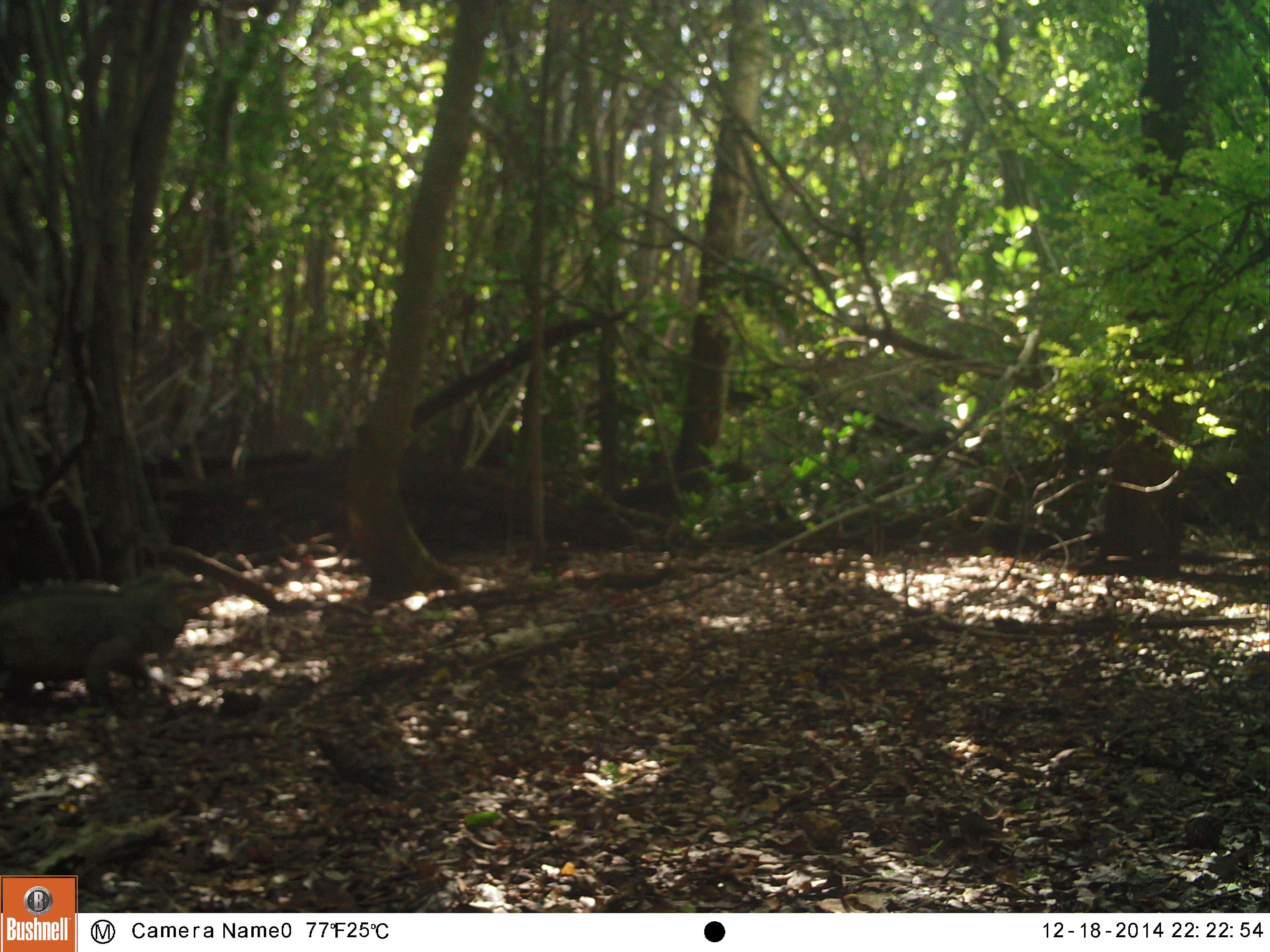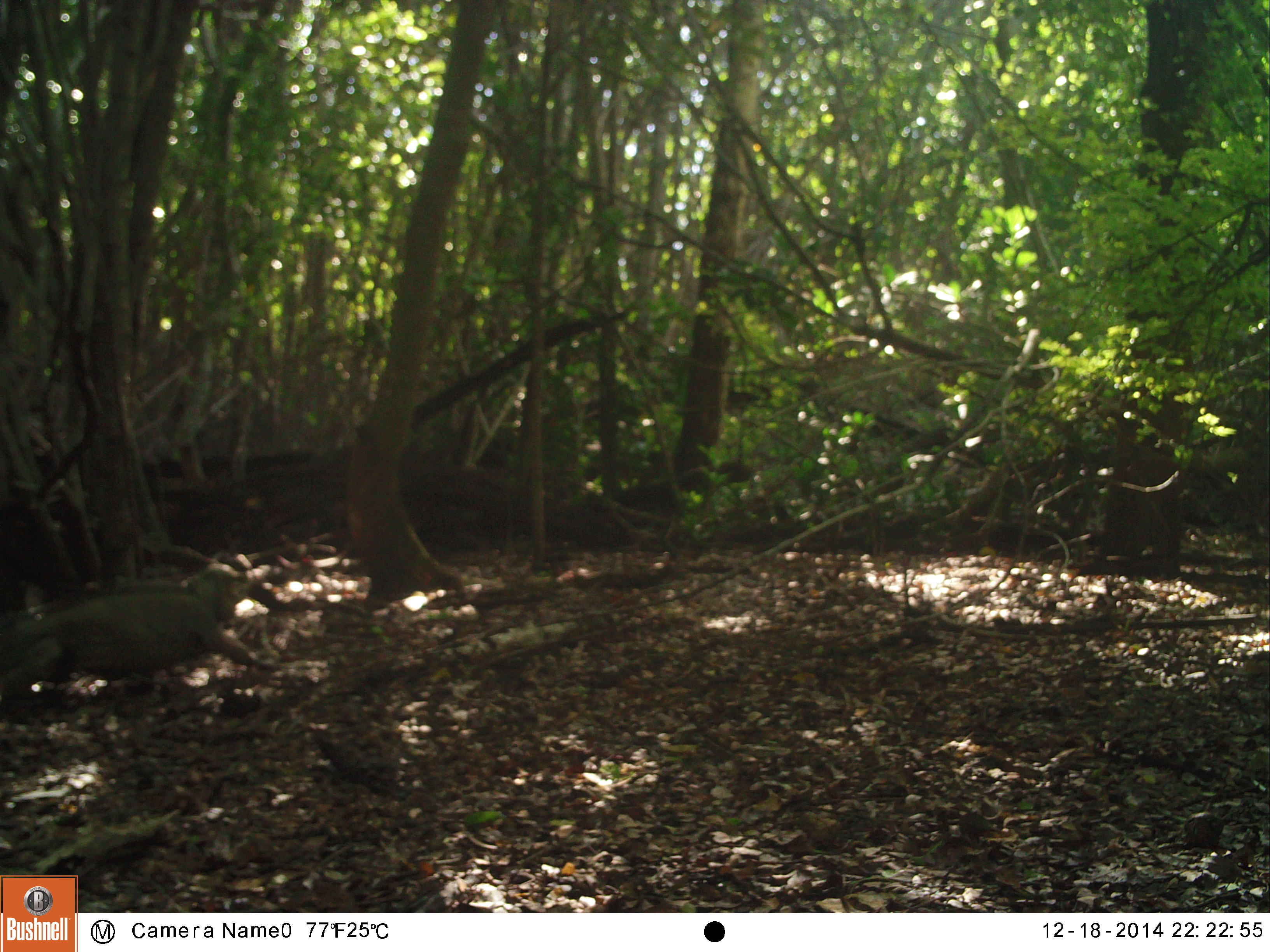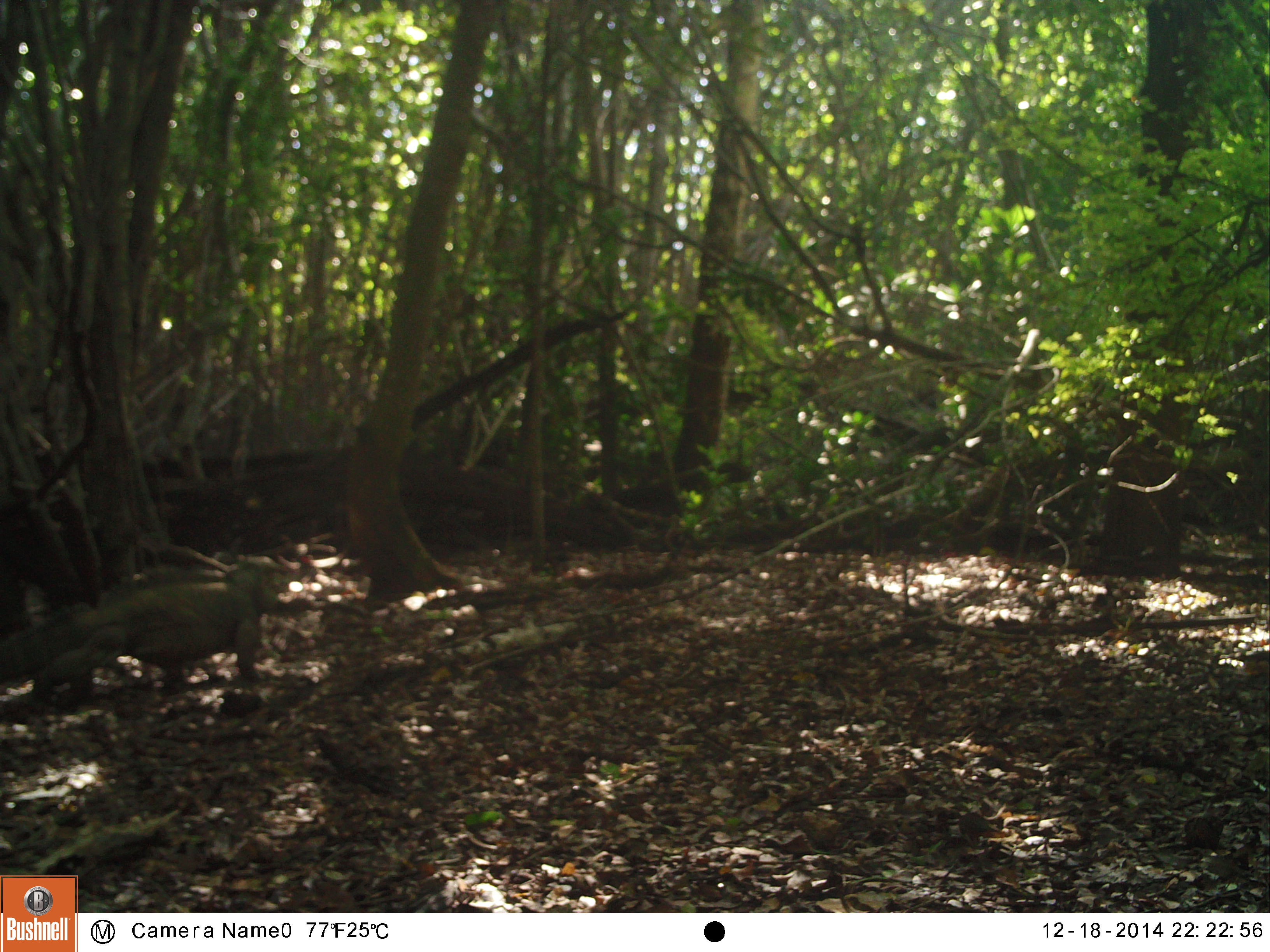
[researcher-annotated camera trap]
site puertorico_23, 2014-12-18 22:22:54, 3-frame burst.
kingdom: Animalia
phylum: Chordata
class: Reptilia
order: Squamata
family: Iguanidae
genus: Iguana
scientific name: Iguana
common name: typical iguanas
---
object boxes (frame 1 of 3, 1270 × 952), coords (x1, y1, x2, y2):
iguana: (0, 549, 264, 712)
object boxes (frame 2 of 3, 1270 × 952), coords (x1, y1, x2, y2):
iguana: (0, 559, 264, 703)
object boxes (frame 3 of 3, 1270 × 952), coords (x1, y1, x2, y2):
iguana: (0, 550, 296, 711)